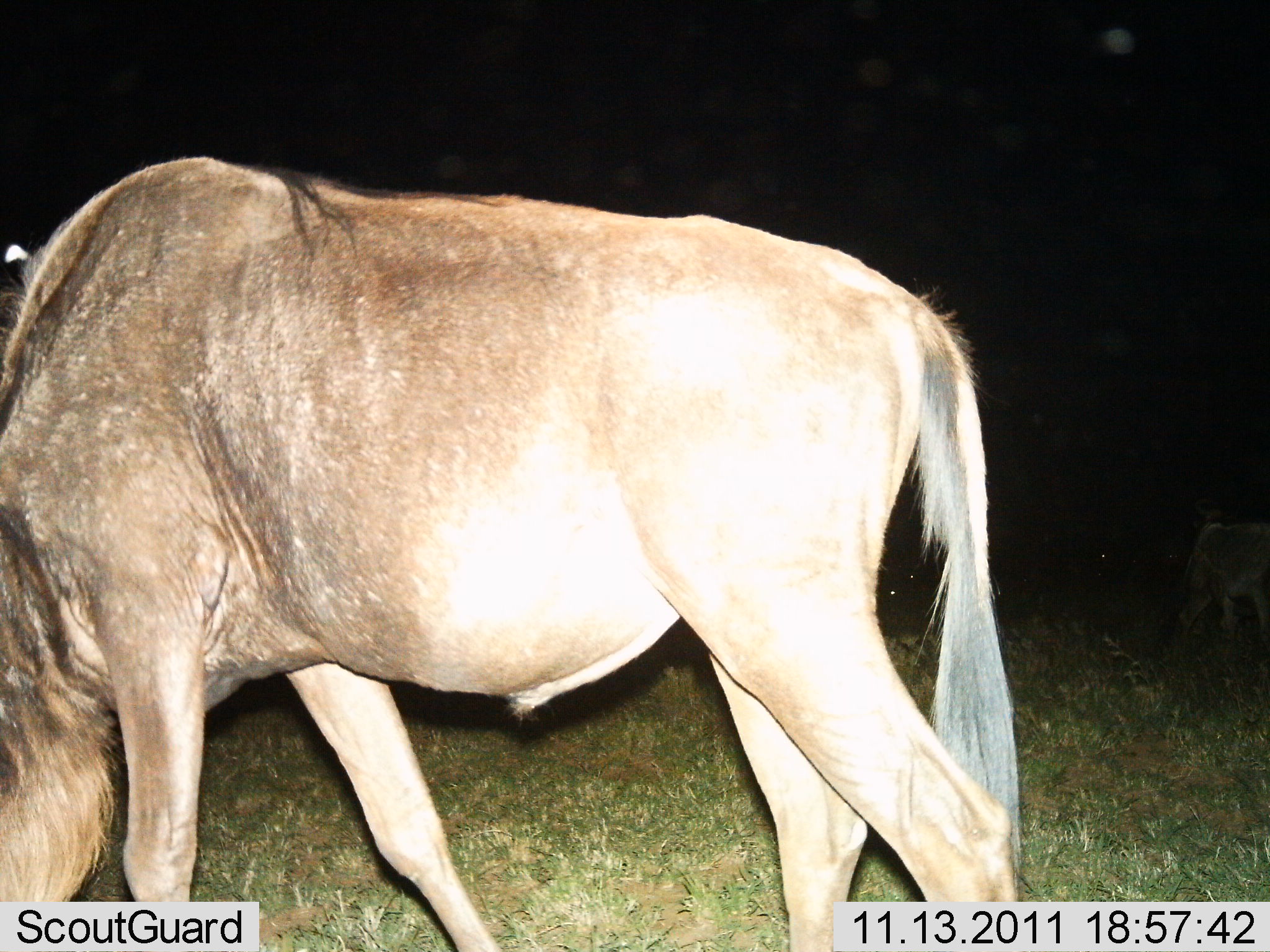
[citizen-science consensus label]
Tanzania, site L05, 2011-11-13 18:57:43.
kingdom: Animalia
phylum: Chordata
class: Mammalia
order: Artiodactyla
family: Bovidae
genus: Connochaetes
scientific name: Connochaetes taurinus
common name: blue wildebeest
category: wildebeest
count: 2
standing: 55%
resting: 0%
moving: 0%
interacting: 0%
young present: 0%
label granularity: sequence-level